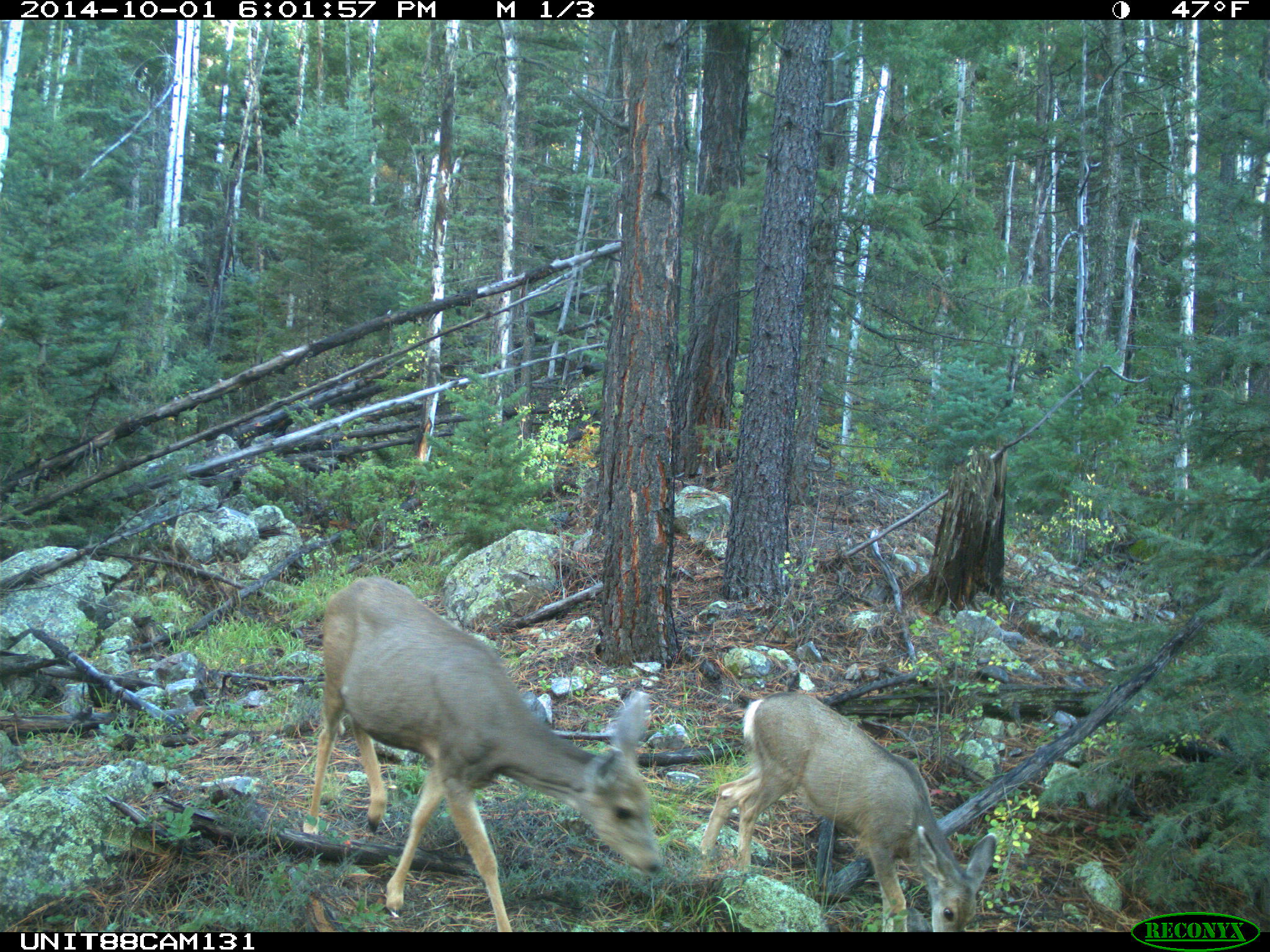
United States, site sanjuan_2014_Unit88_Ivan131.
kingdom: Animalia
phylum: Chordata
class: Mammalia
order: Artiodactyla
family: Cervidae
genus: Odocoileus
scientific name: Odocoileus hemionus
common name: mule deer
Odocoileus hemionus (mule deer).